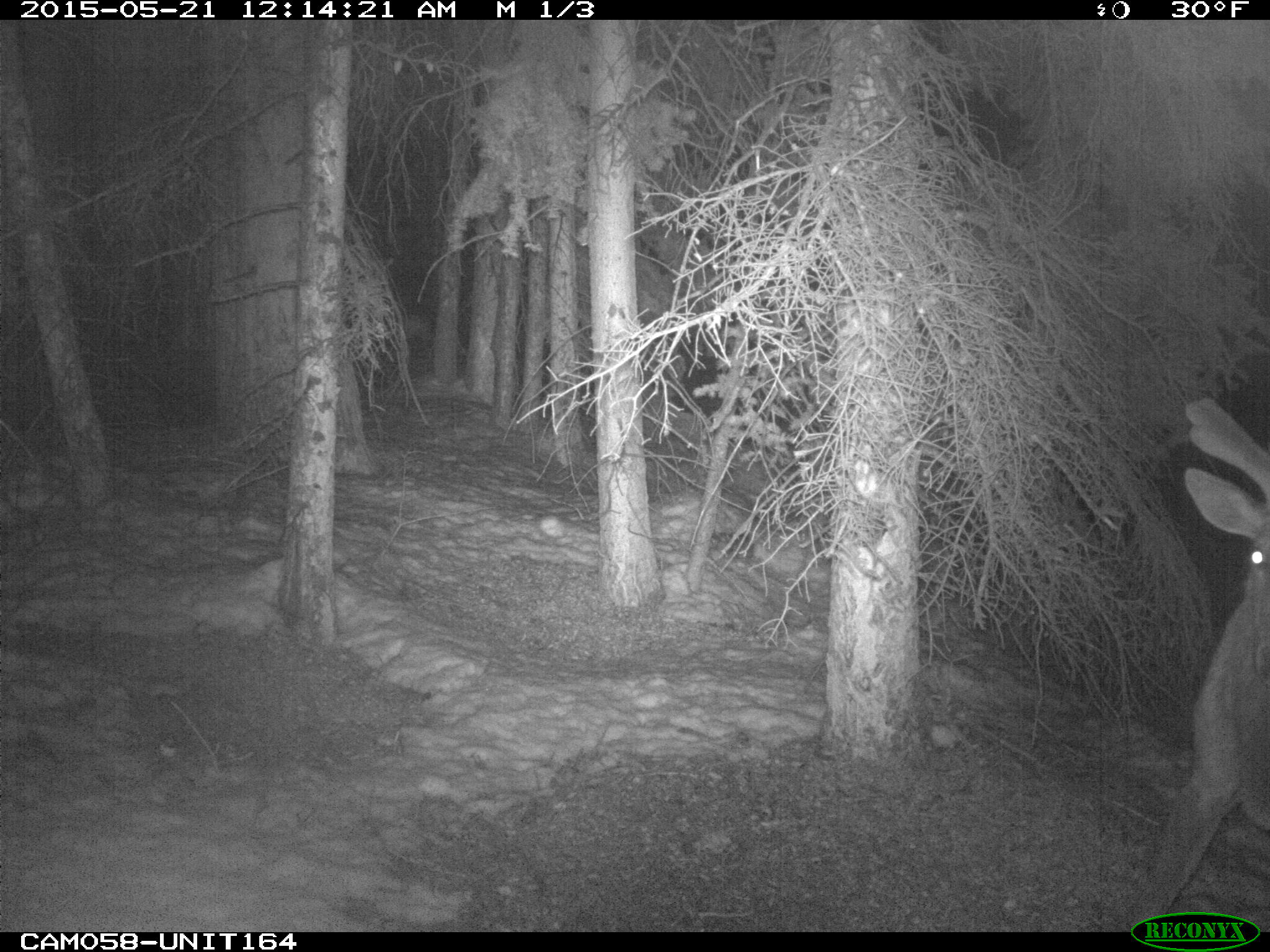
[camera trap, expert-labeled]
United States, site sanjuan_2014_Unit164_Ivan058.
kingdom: Animalia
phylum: Chordata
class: Mammalia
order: Artiodactyla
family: Cervidae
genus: Cervus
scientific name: Cervus elaphus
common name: red deer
Cervus elaphus (red deer).